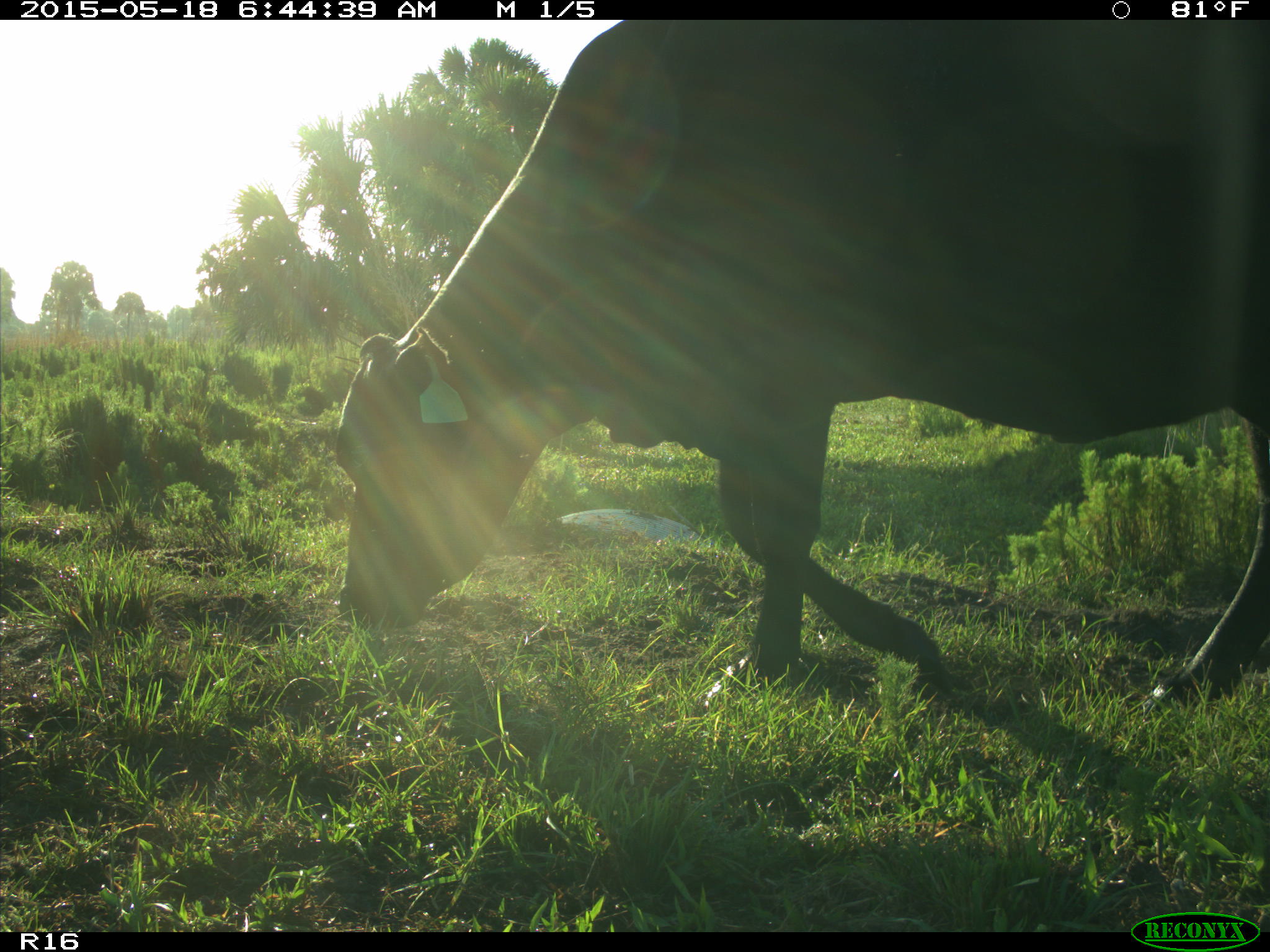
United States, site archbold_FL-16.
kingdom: Animalia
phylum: Chordata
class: Mammalia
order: Artiodactyla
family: Bovidae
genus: Bos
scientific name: Bos taurus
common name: domestic cow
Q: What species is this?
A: Bos taurus (domestic cow).